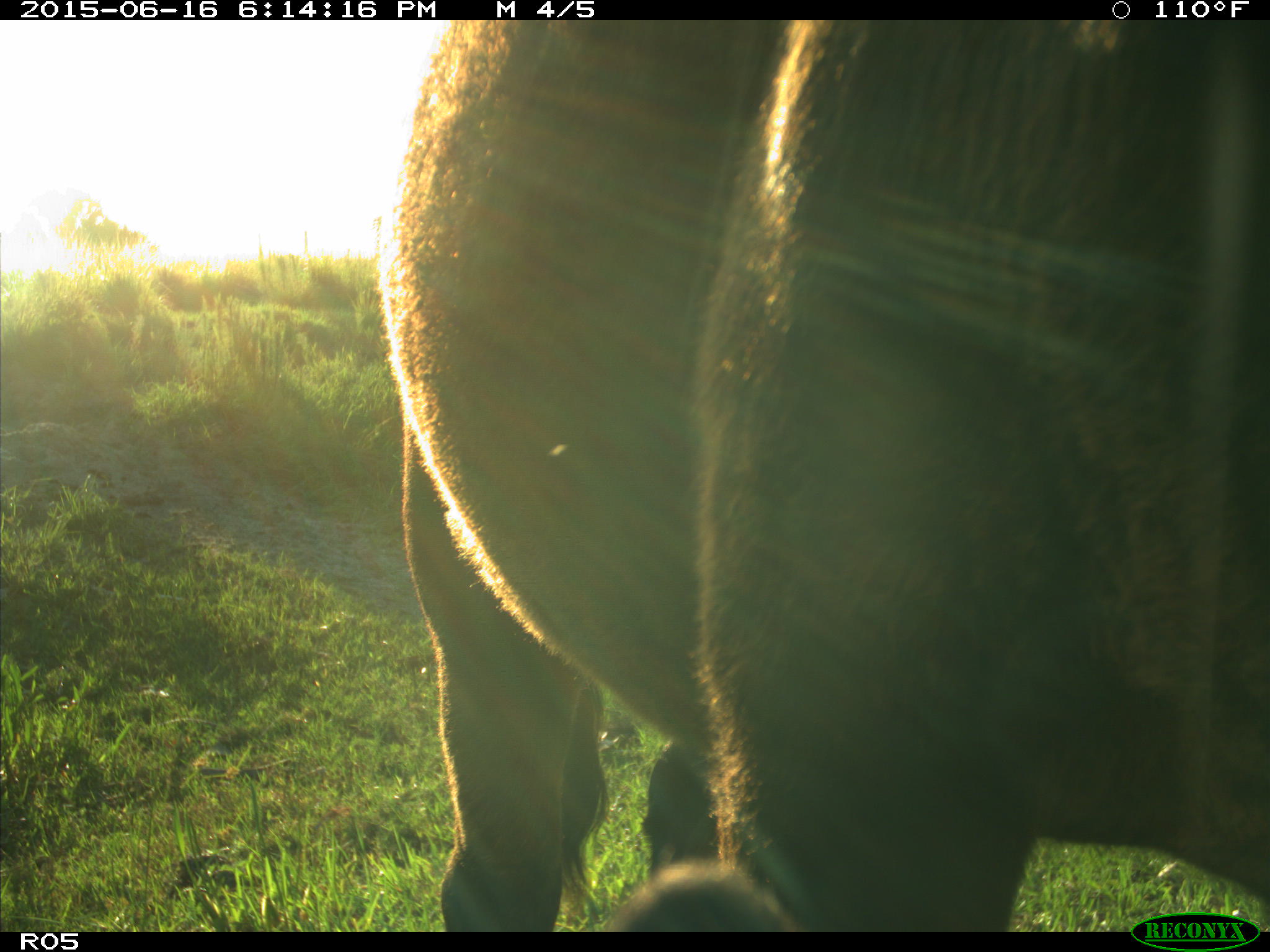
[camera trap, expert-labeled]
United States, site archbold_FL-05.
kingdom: Animalia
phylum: Chordata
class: Mammalia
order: Artiodactyla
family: Bovidae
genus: Bos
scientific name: Bos taurus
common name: domestic cow